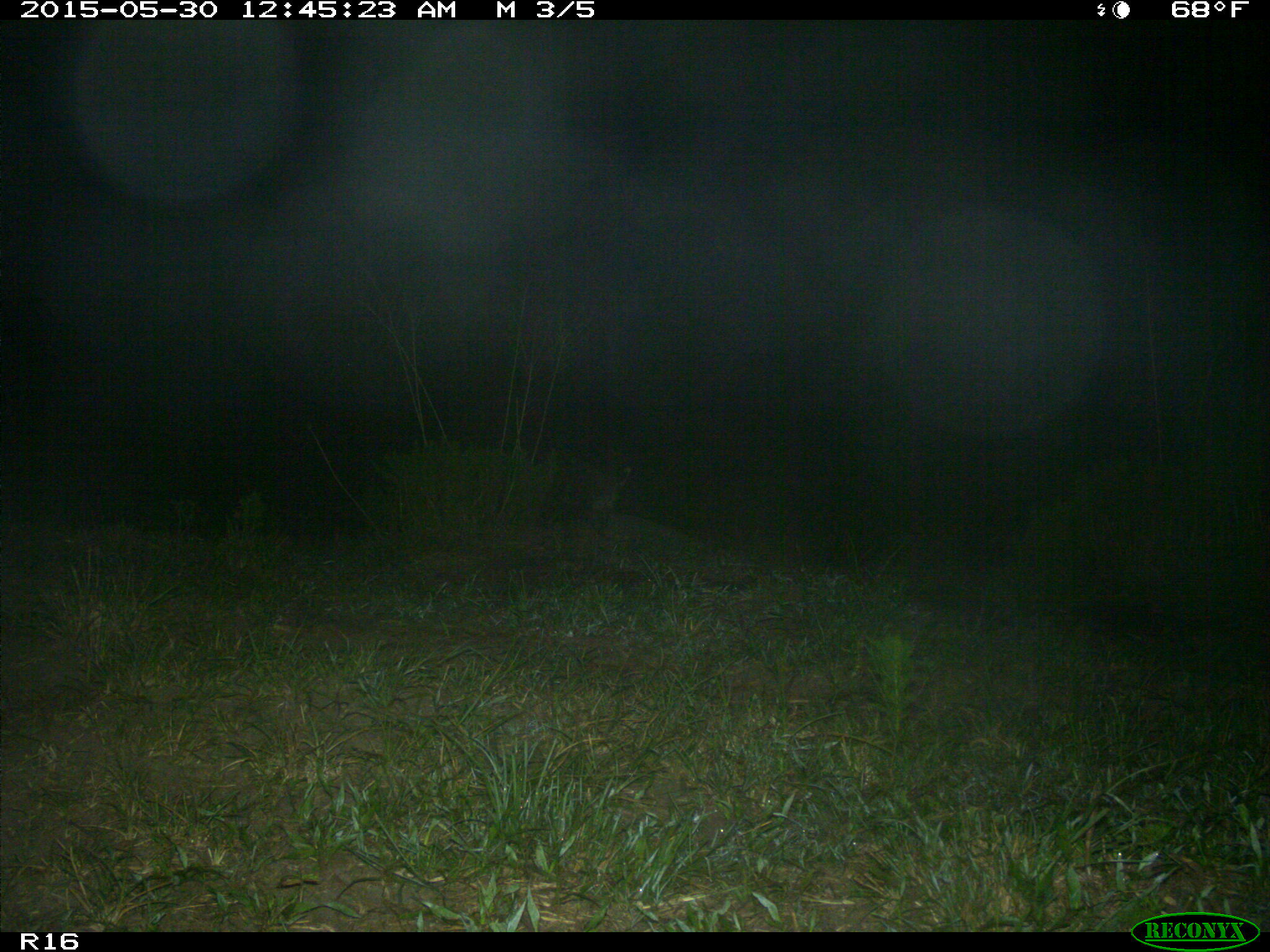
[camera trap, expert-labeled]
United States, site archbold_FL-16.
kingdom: Animalia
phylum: Chordata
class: Mammalia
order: Carnivora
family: Procyonidae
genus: Procyon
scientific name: Procyon lotor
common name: common raccoon